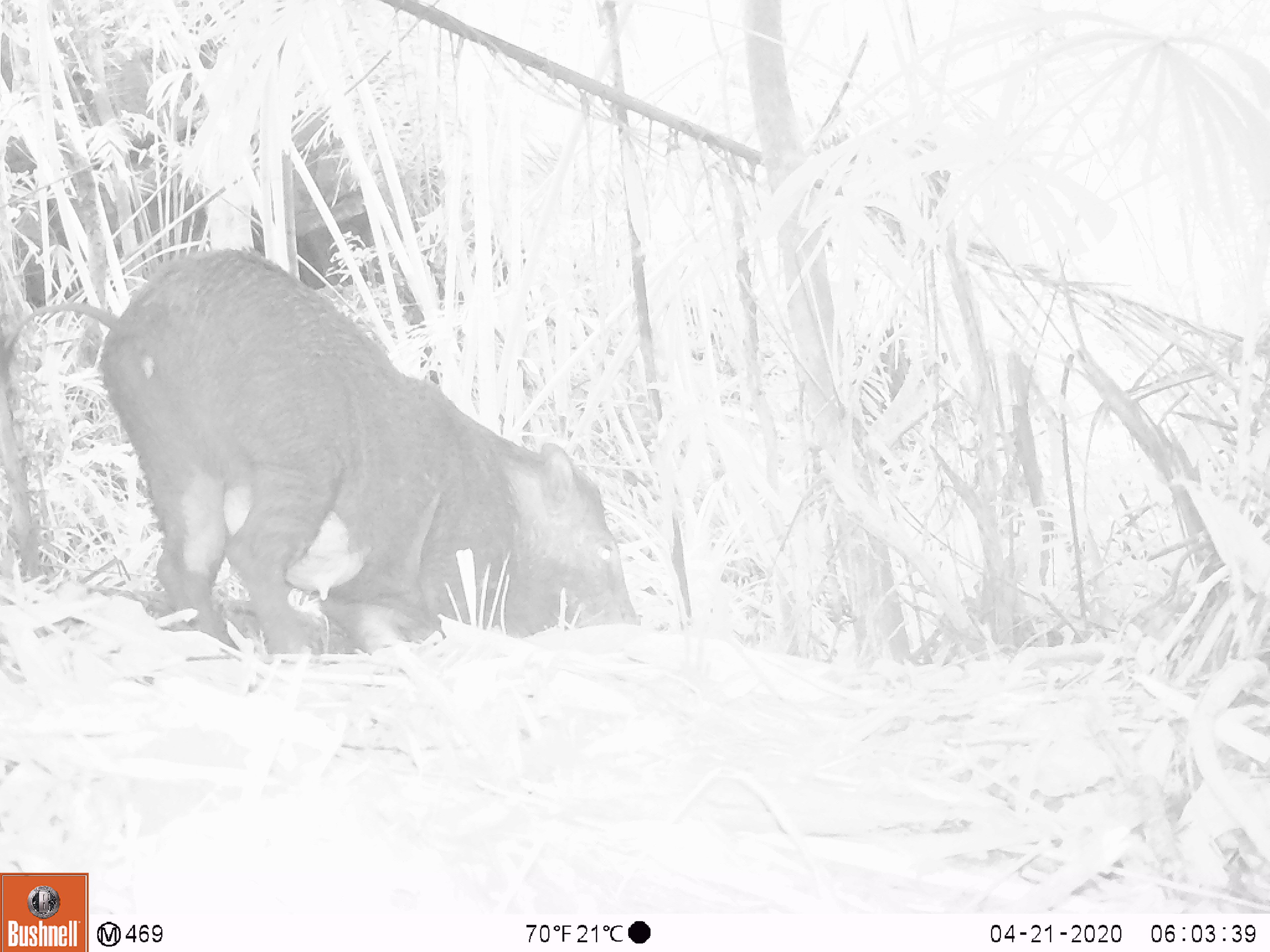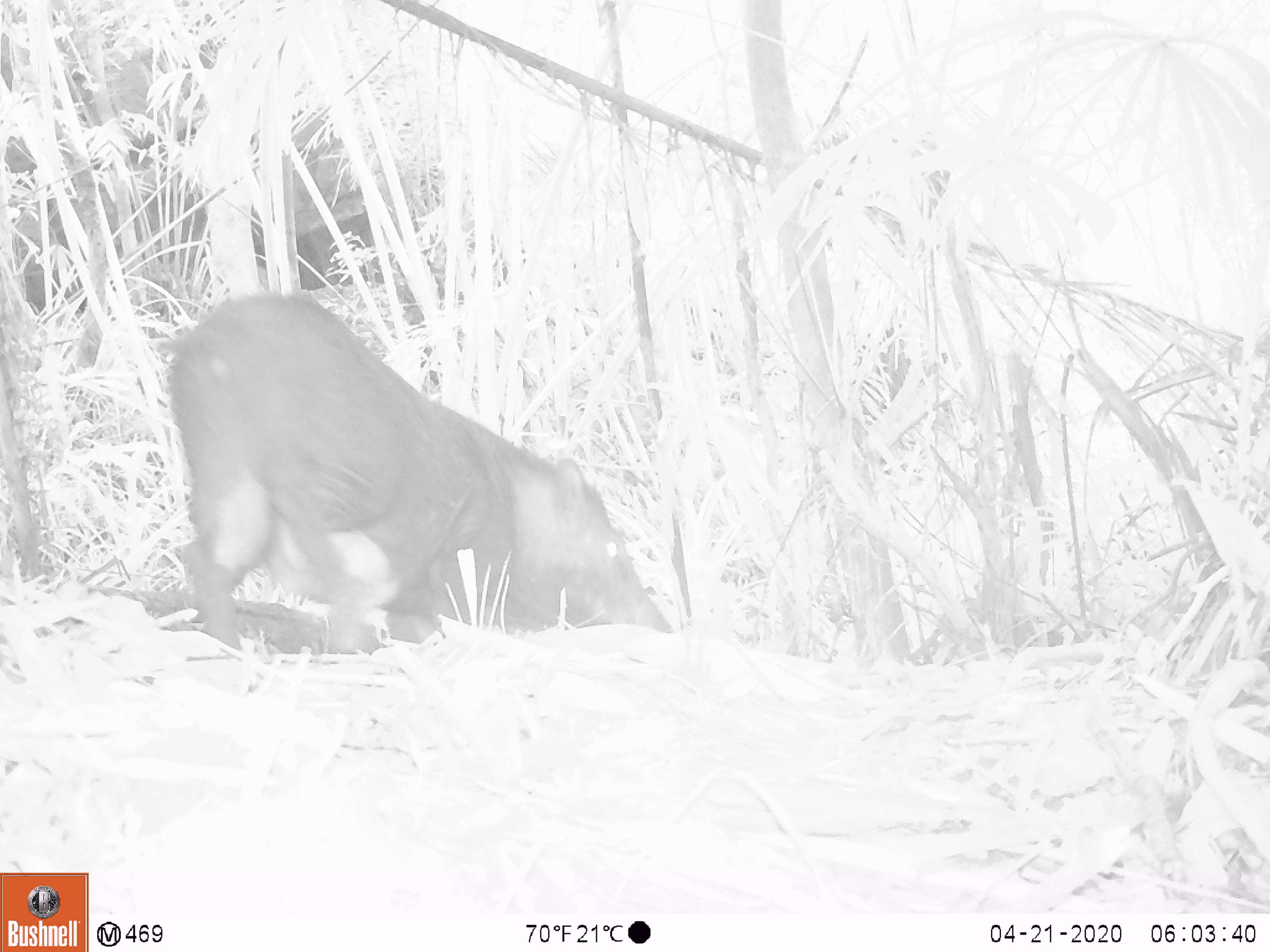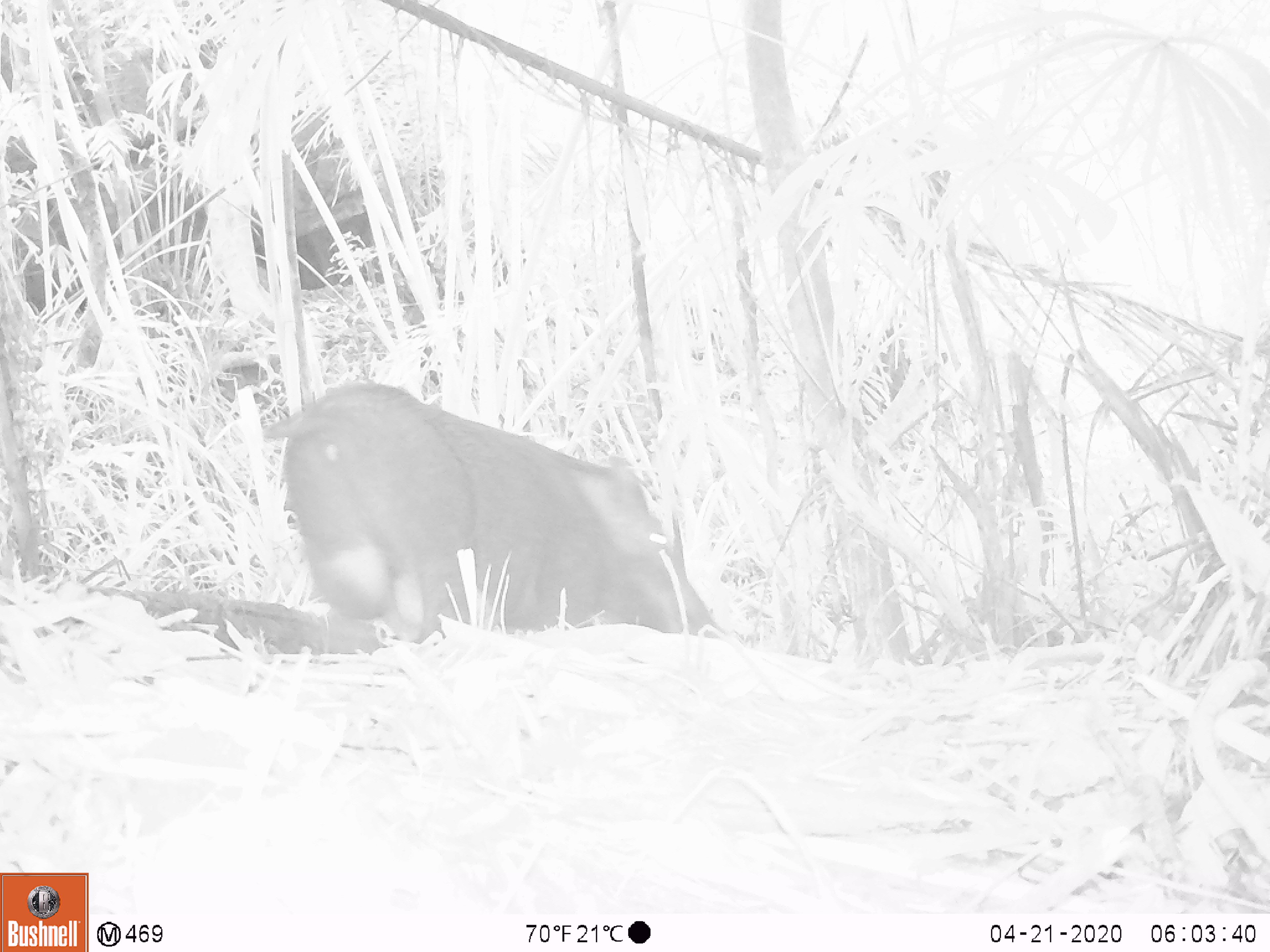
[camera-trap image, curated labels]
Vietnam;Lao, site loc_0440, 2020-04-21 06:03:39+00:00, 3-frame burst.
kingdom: Animalia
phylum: Chordata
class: Mammalia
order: Artiodactyla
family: Suidae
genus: Sus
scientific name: Sus scrofa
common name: eurasian wild pig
Eurasian wild pig (Sus scrofa). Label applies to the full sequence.